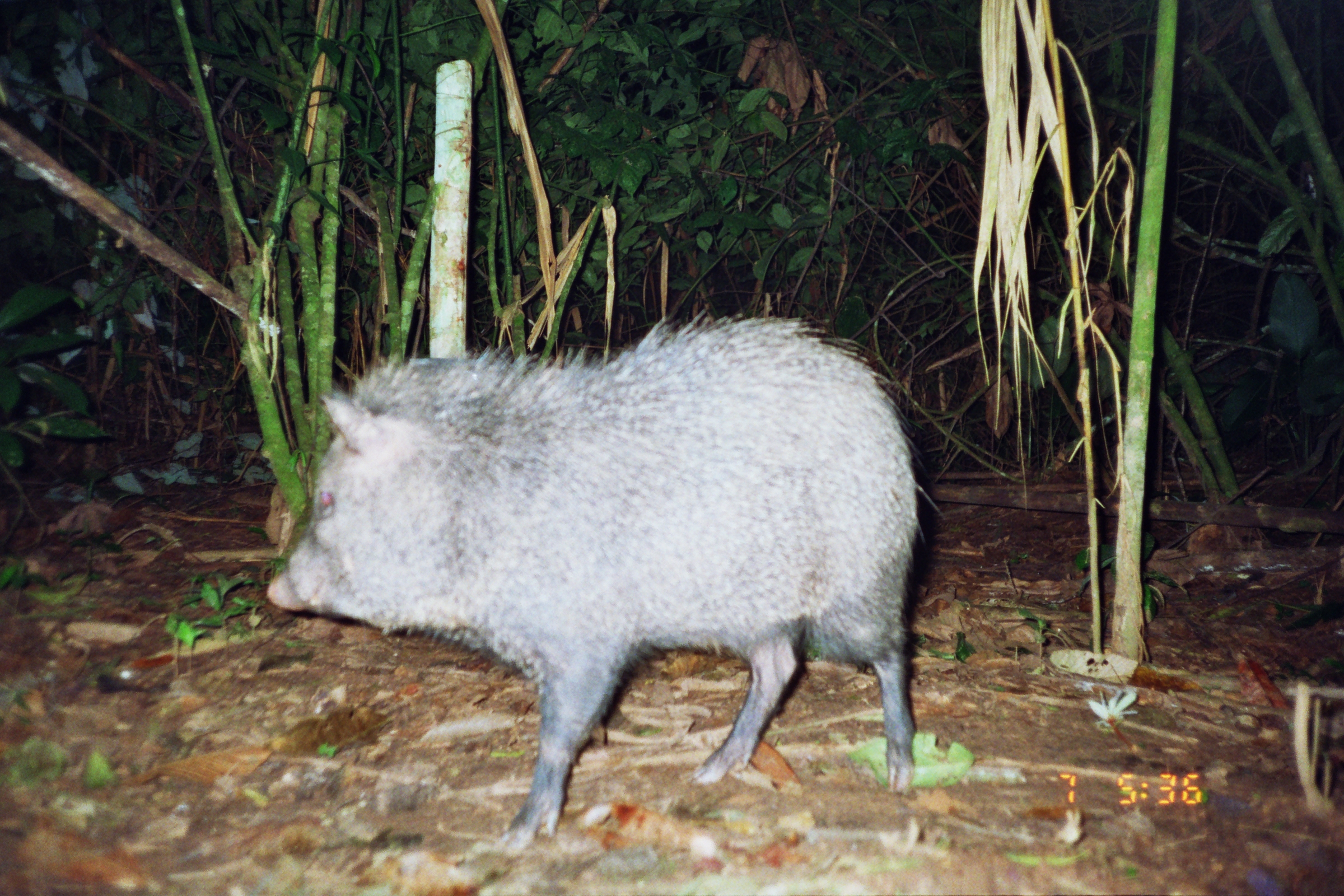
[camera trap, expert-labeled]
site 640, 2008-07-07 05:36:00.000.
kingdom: Animalia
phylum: Chordata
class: Mammalia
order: Artiodactyla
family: Tayassuidae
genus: Pecari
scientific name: Pecari tajacu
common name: collared peccary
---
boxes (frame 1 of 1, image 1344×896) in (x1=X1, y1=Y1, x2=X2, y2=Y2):
pecari tajacu: (x1=259, y1=303, x2=948, y2=850)